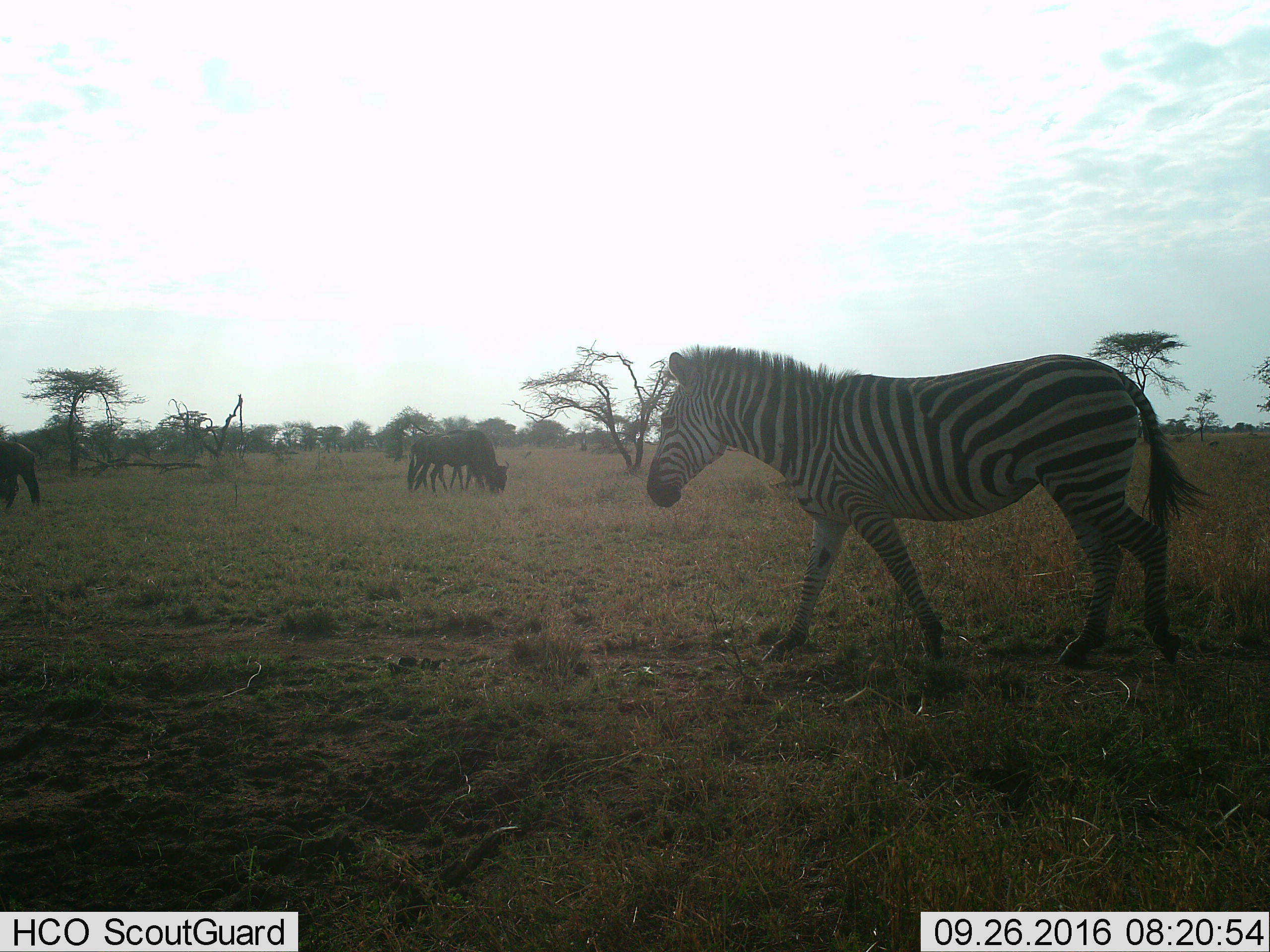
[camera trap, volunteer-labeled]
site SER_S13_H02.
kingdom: Animalia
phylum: Chordata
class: Mammalia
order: Artiodactyla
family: Bovidae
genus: Connochaetes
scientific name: Connochaetes taurinus taurinus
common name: blue wildebeest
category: wildebeestblue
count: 3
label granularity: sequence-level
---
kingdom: Animalia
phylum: Chordata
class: Mammalia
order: Perissodactyla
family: Equidae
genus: Equus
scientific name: Equus quagga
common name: plains zebra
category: zebraplains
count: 1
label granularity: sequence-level